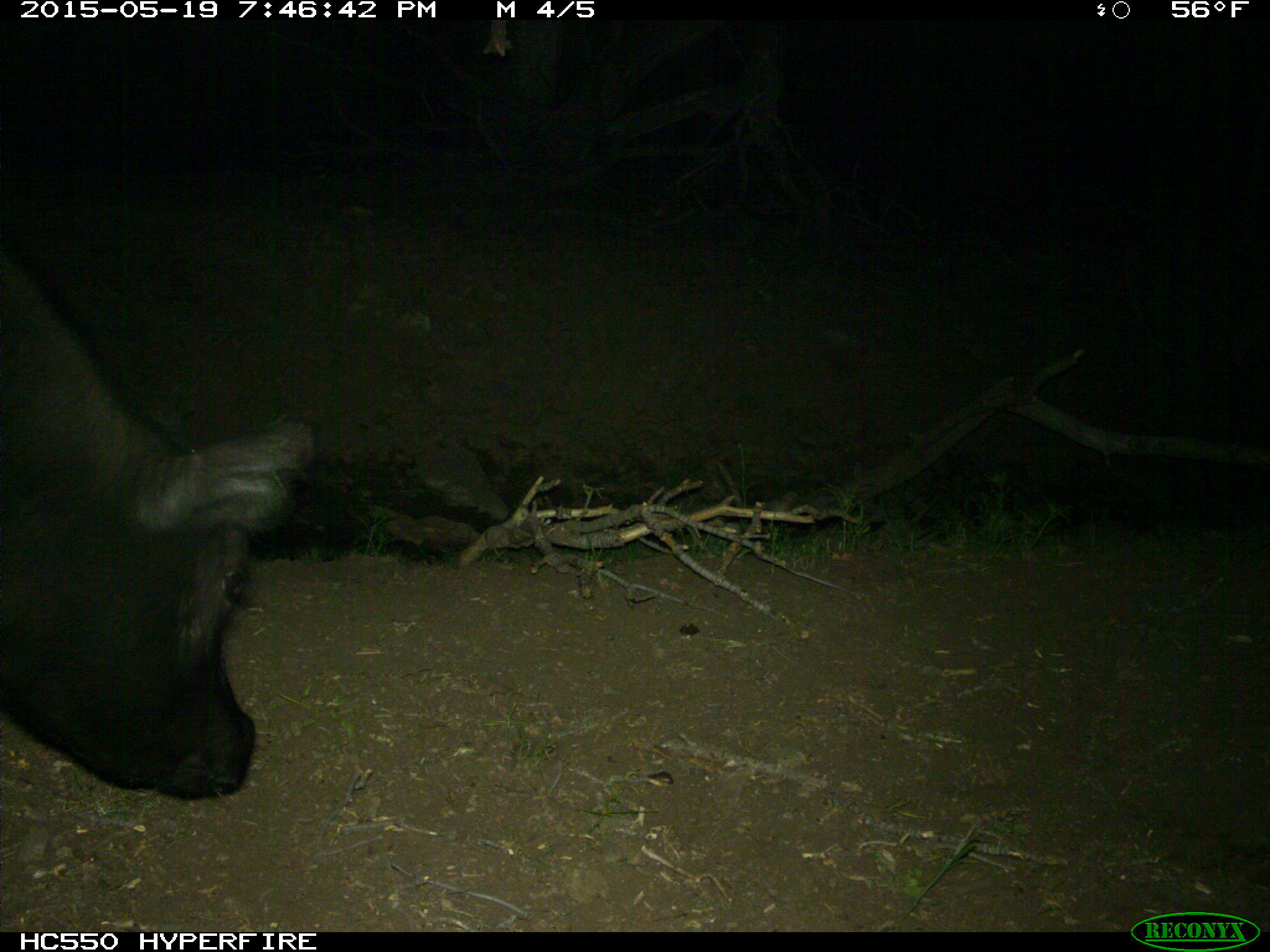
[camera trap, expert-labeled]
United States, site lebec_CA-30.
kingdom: Animalia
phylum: Chordata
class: Mammalia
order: Artiodactyla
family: Bovidae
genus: Bos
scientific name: Bos taurus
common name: domestic cow